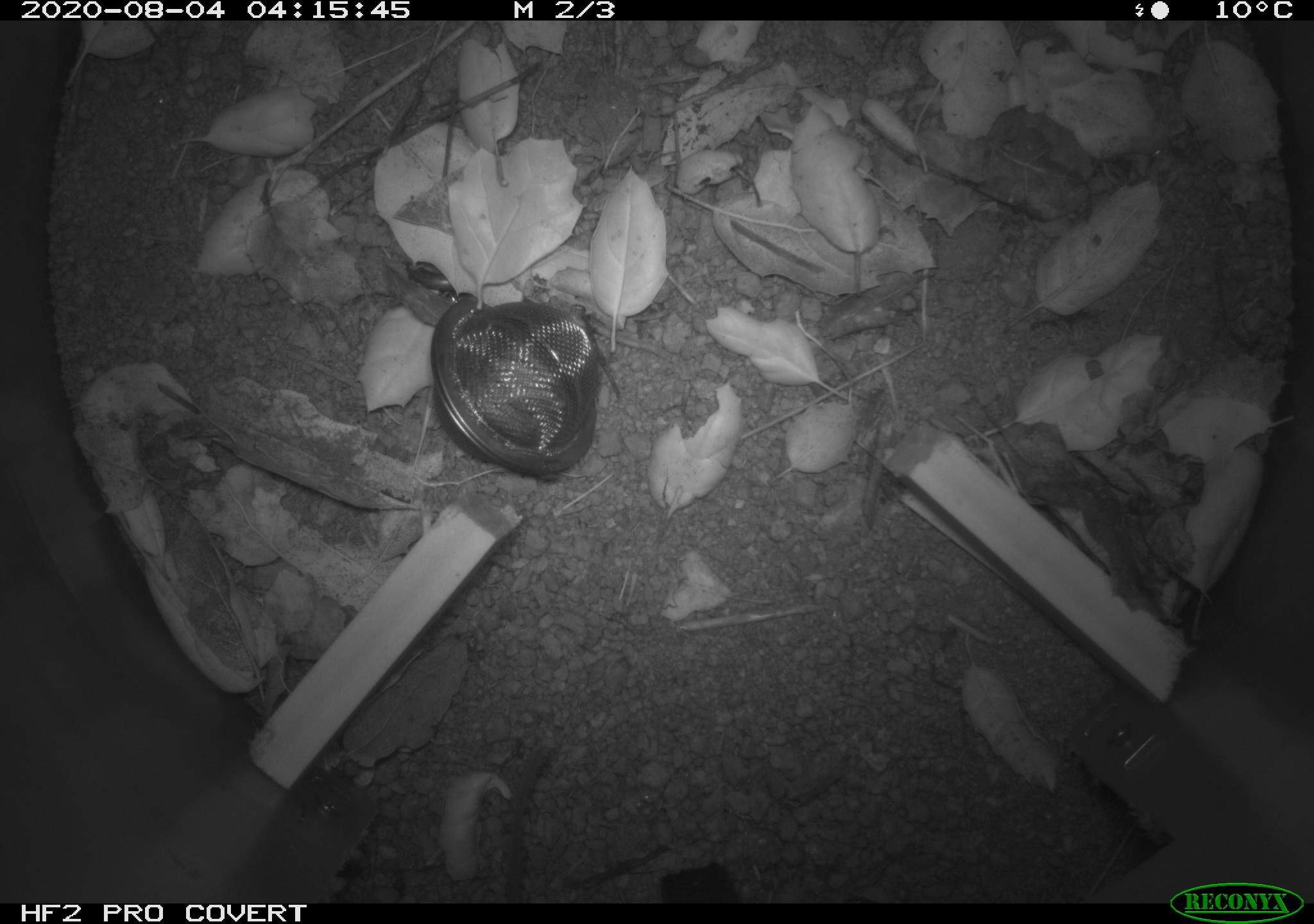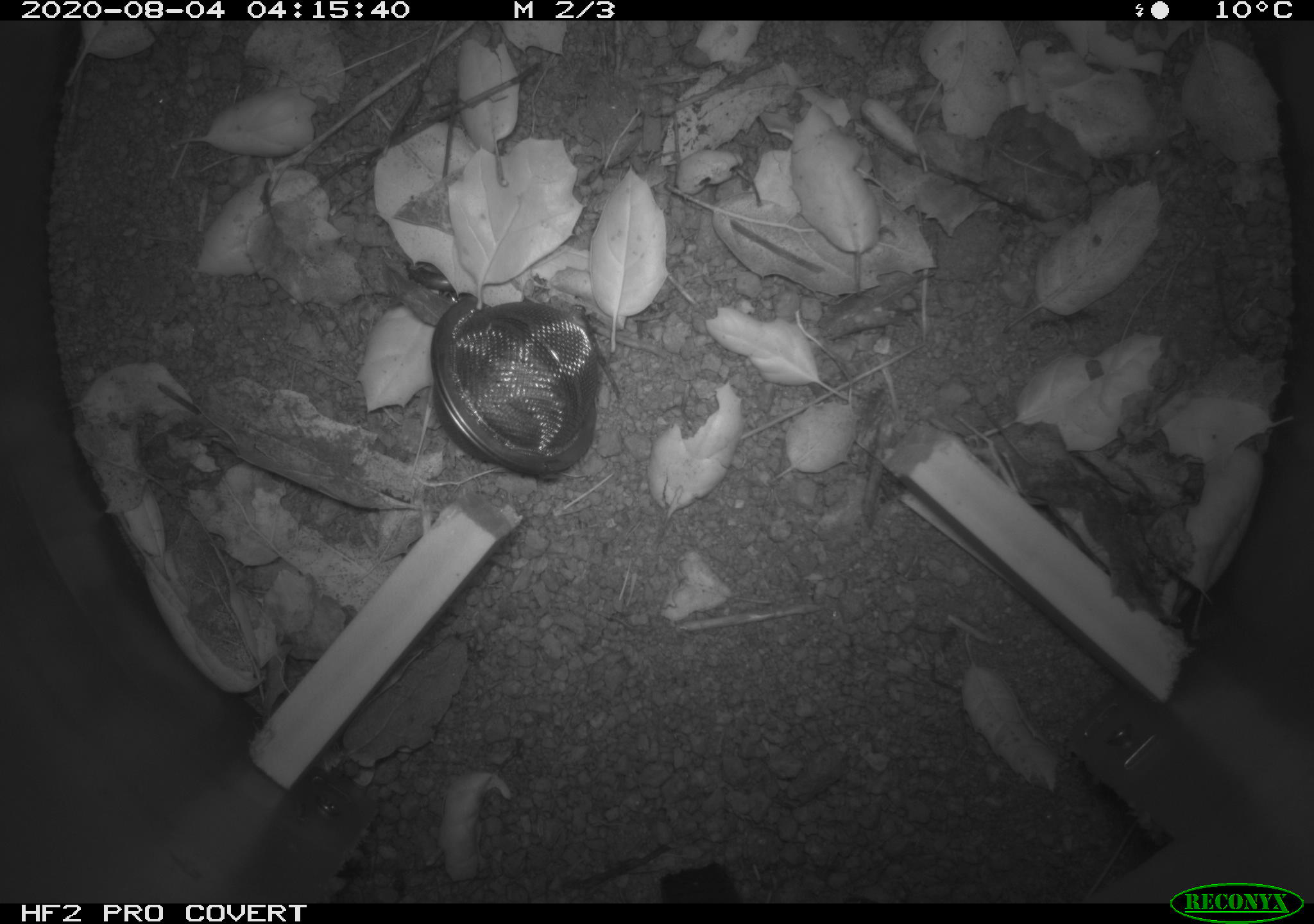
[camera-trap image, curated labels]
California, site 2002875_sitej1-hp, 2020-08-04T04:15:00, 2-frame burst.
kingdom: Animalia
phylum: Chordata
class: Mammalia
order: Rodentia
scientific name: Rodentia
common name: rodent